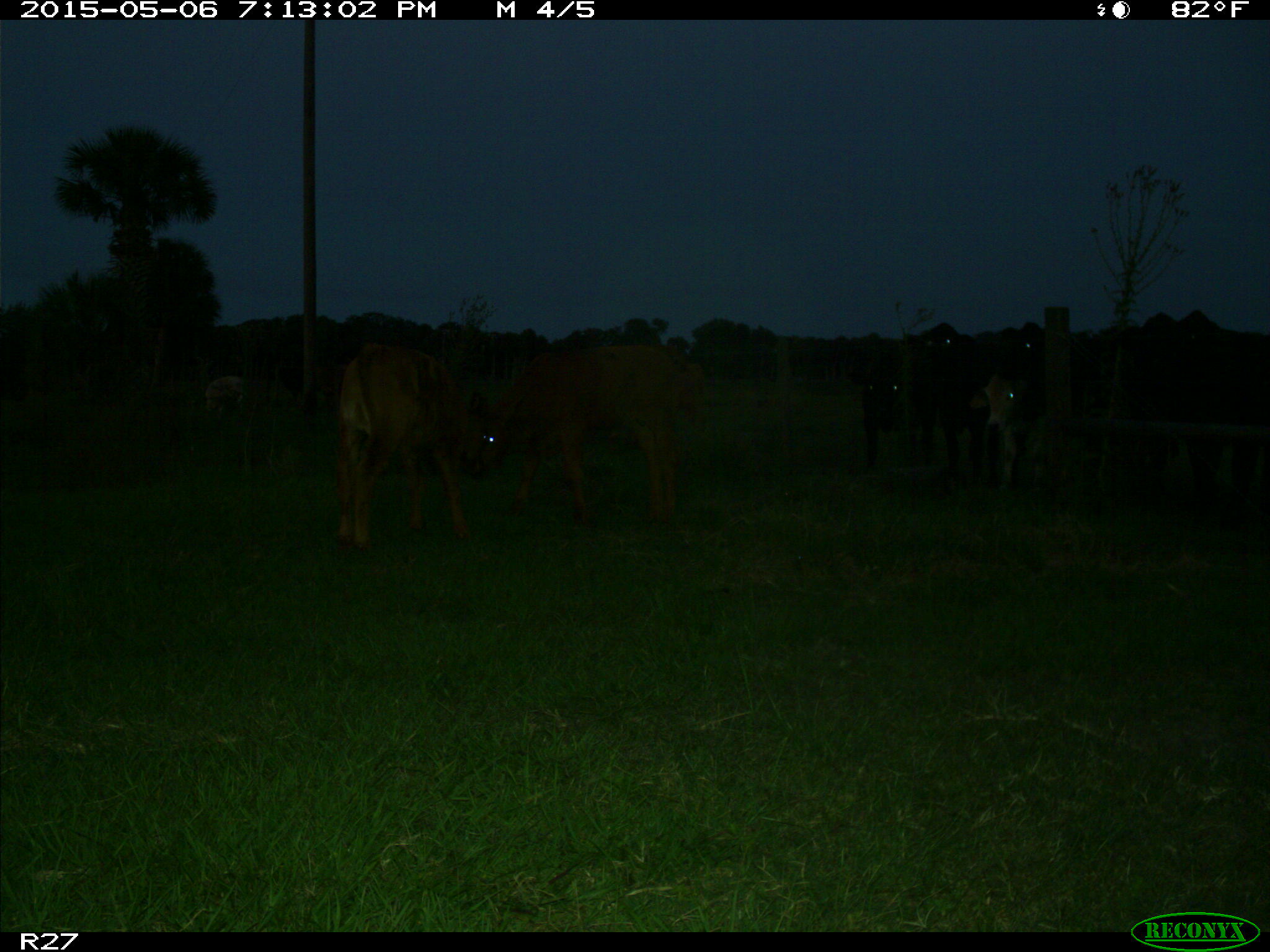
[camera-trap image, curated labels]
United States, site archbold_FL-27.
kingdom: Animalia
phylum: Chordata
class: Mammalia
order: Artiodactyla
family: Bovidae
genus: Bos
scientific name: Bos taurus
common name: domestic cow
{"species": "Bos taurus (domestic cow)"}